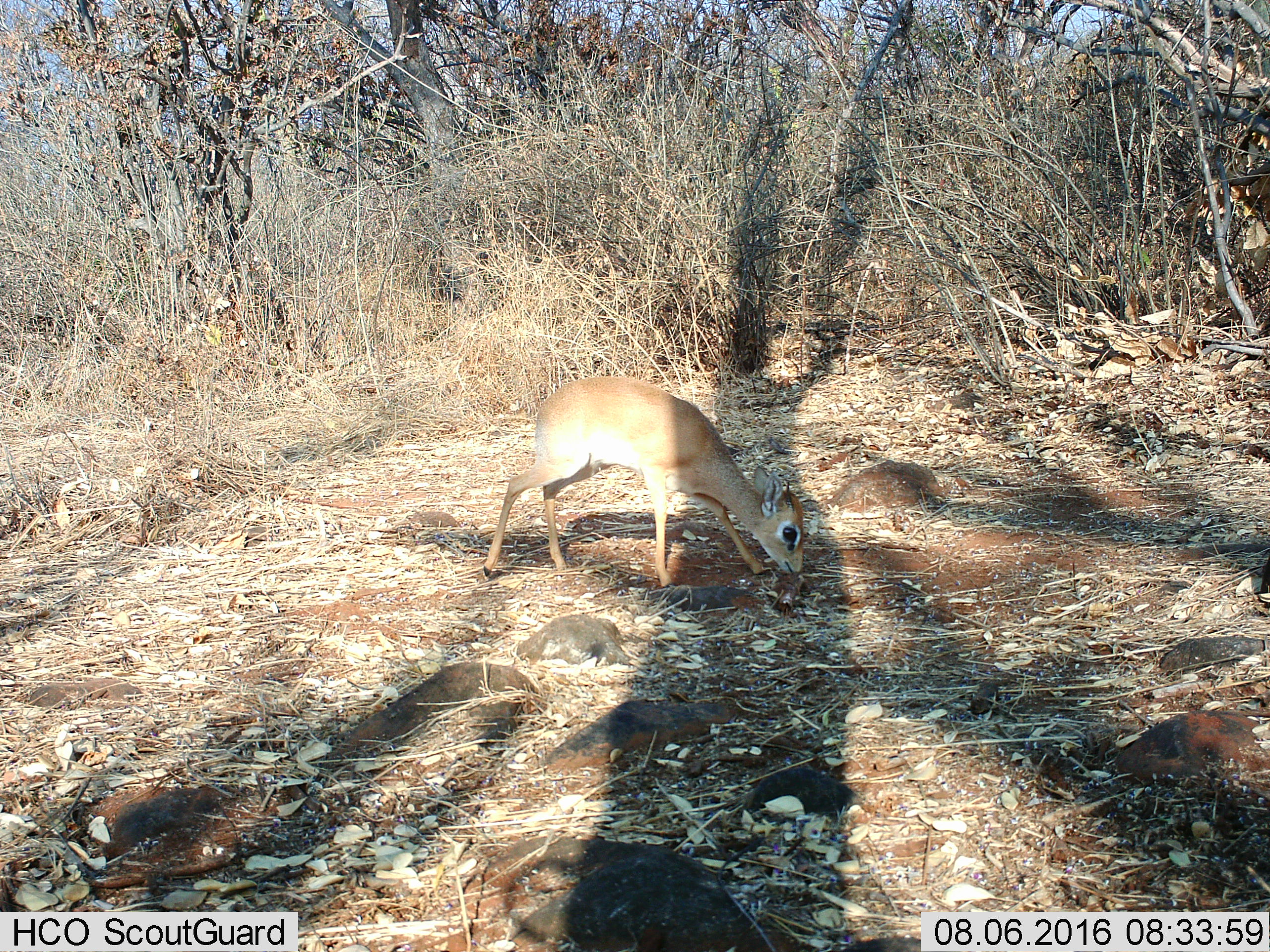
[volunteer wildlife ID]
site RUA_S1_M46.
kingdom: Animalia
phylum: Chordata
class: Mammalia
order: Artiodactyla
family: Bovidae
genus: Madoqua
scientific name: Madoqua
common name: dik-dik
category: dikdik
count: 1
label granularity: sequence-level